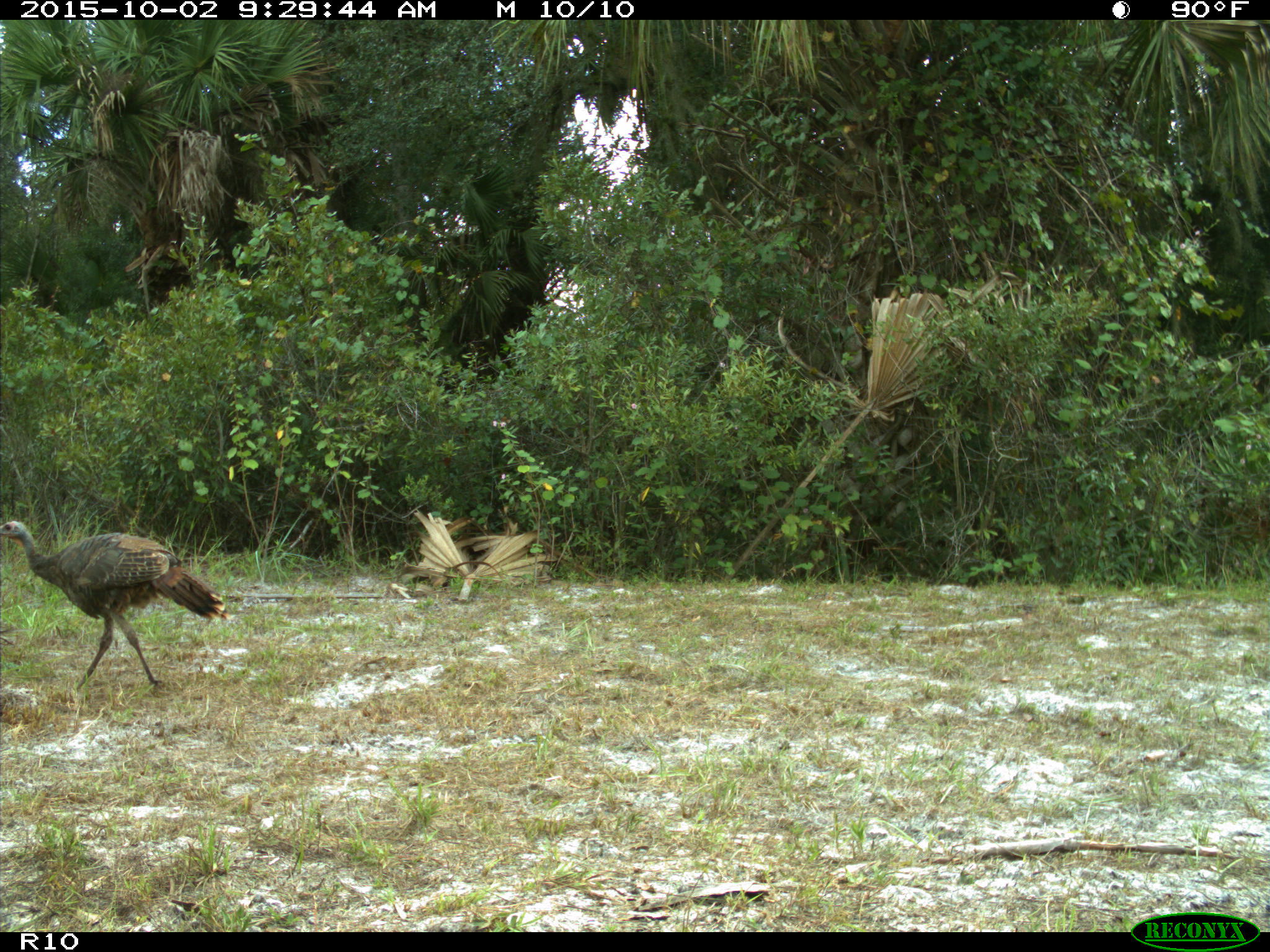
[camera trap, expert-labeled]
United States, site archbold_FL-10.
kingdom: Animalia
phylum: Chordata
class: Aves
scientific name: Aves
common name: birds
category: unidentified bird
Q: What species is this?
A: Unidentified bird (birds) (Aves).